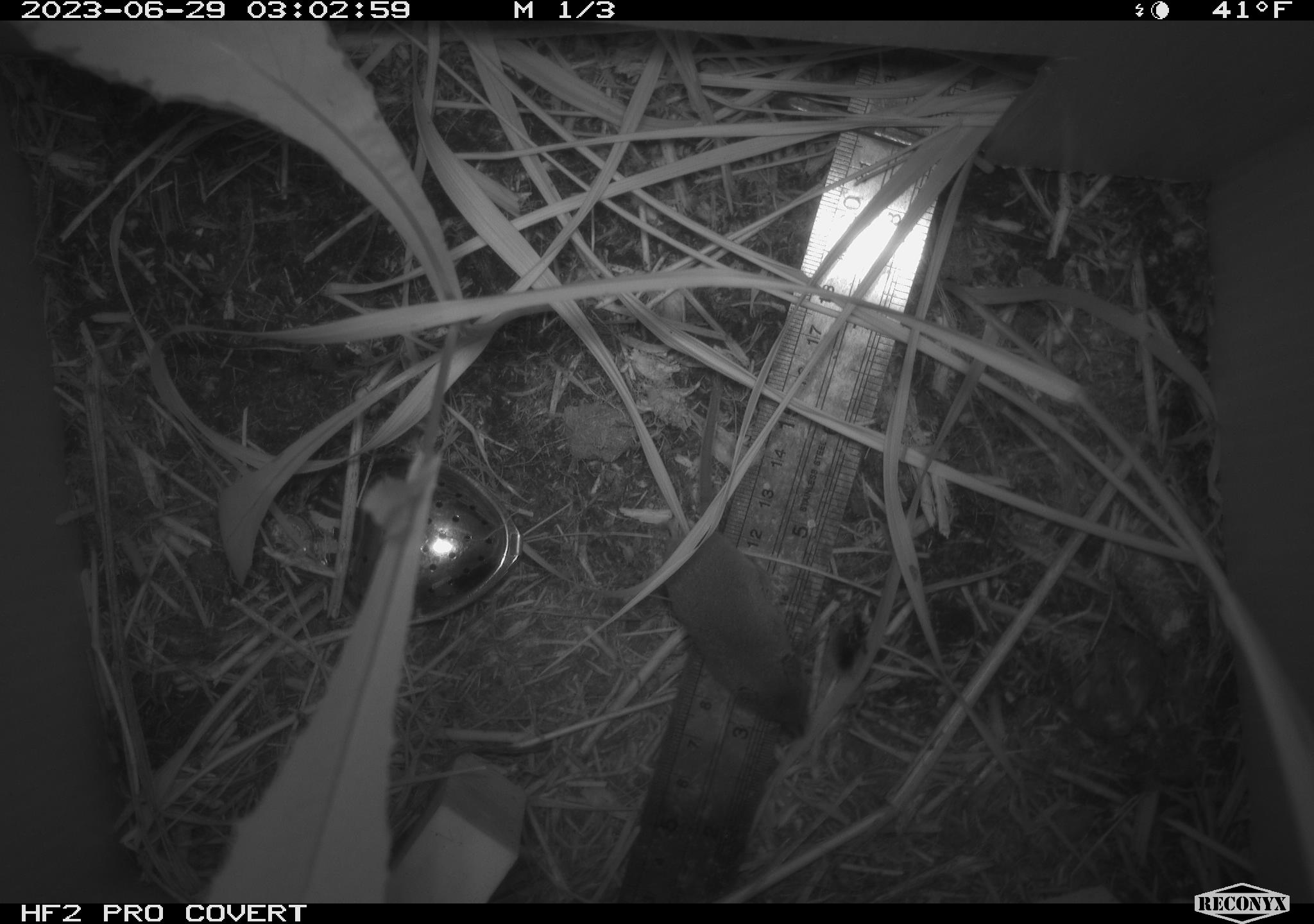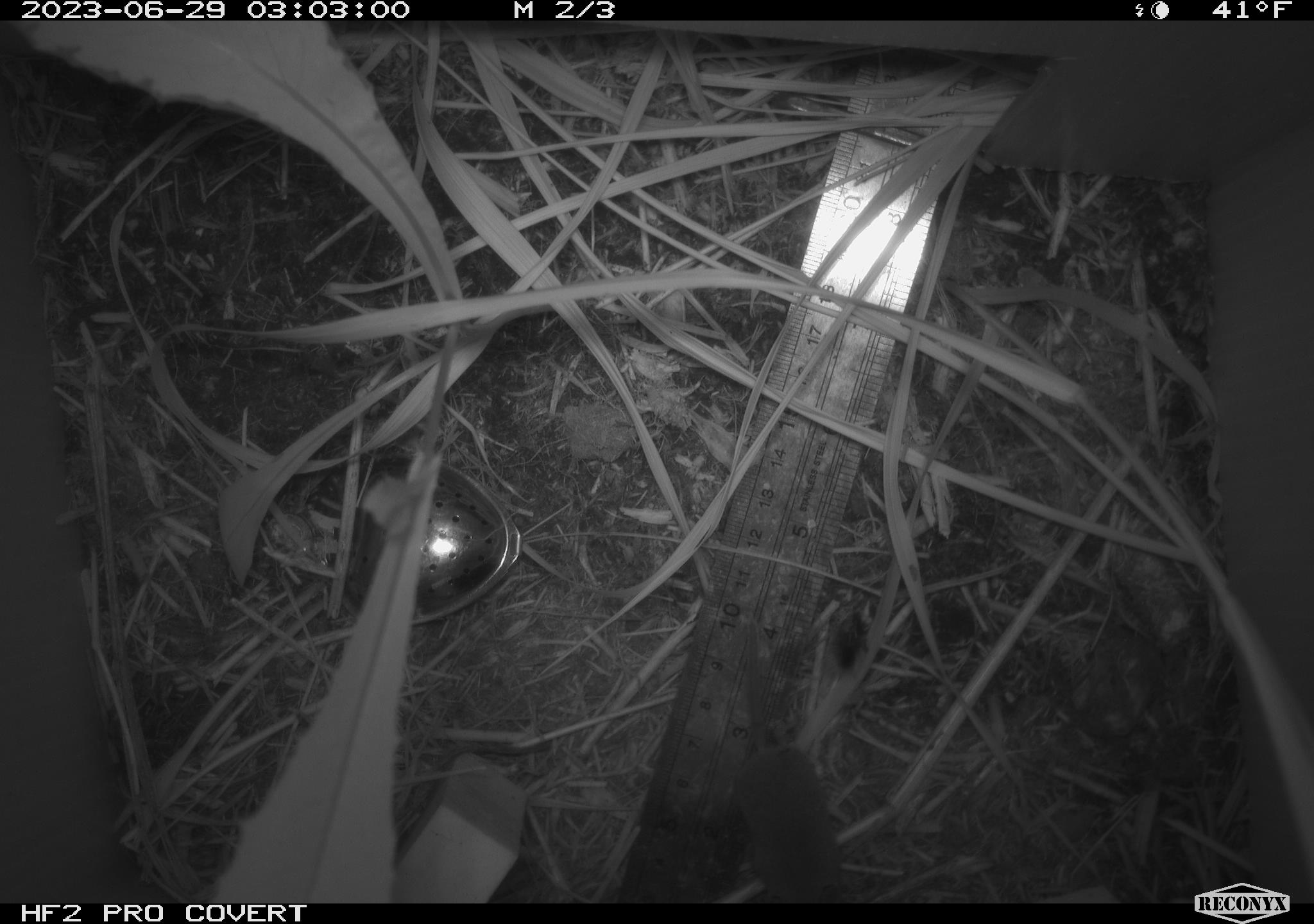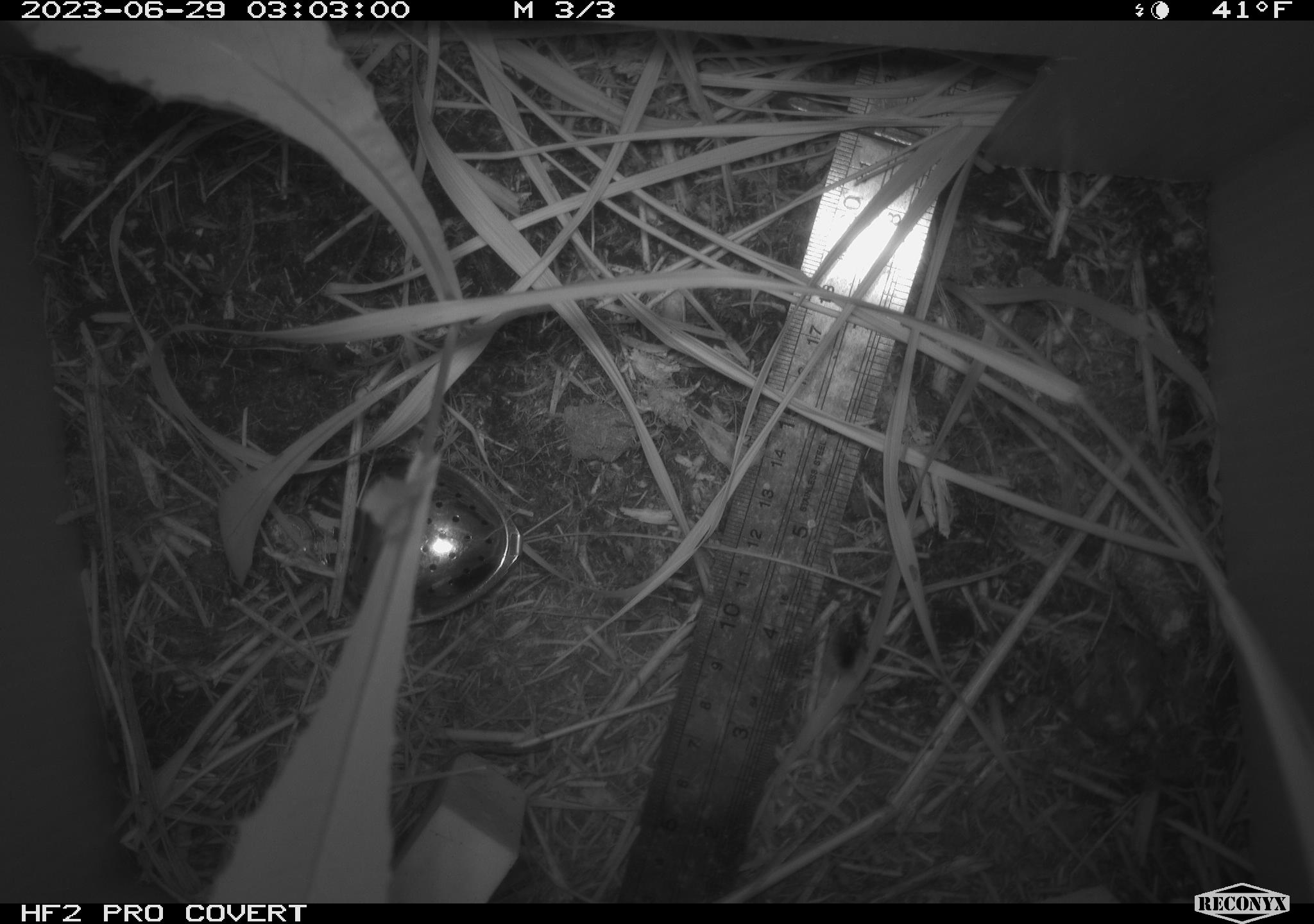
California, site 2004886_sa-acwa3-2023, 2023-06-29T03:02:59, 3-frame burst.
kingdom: Animalia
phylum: Chordata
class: Mammalia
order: Eulipotyphla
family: Soricidae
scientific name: Soricidae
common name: shrews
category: soricidae family